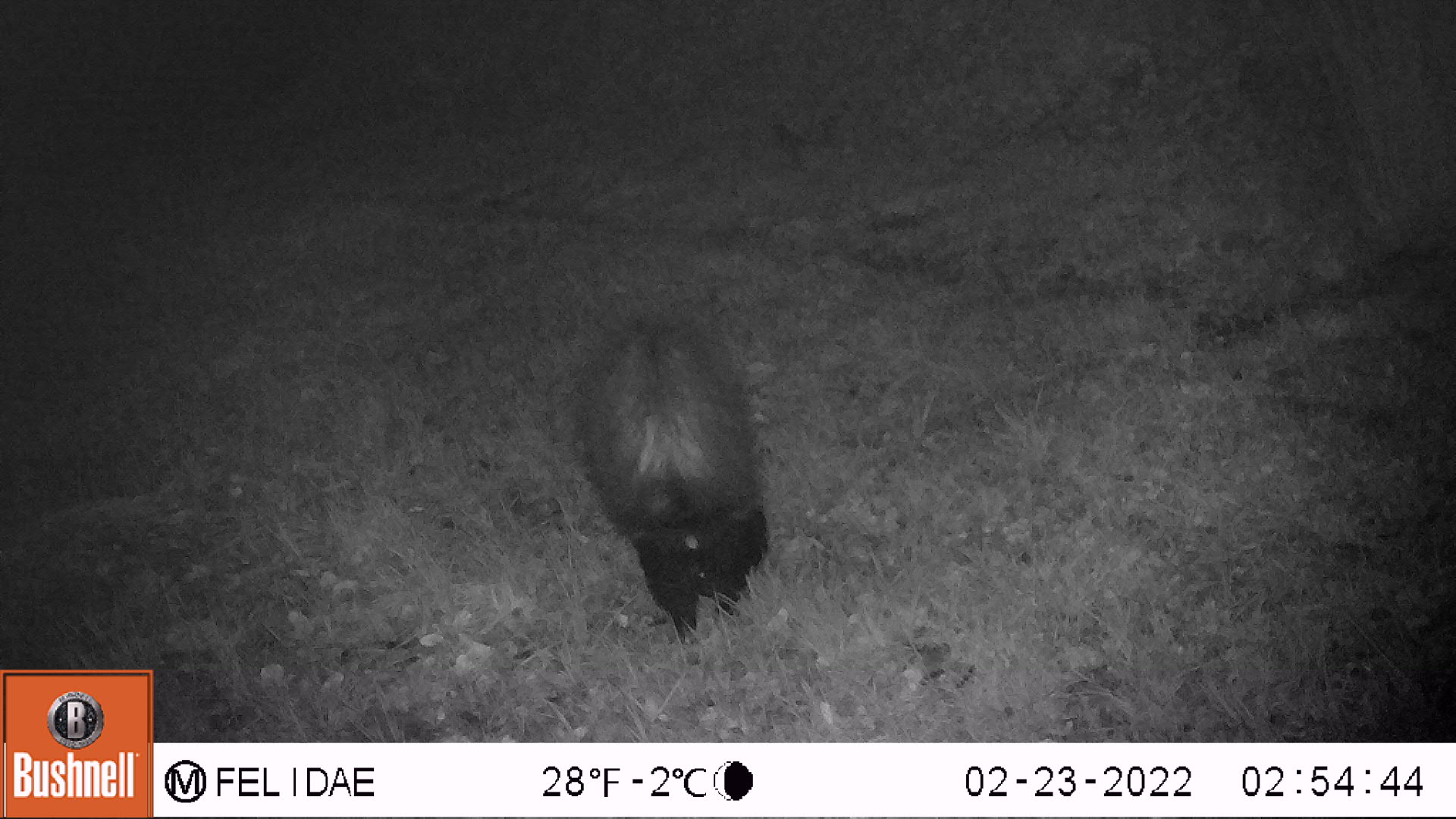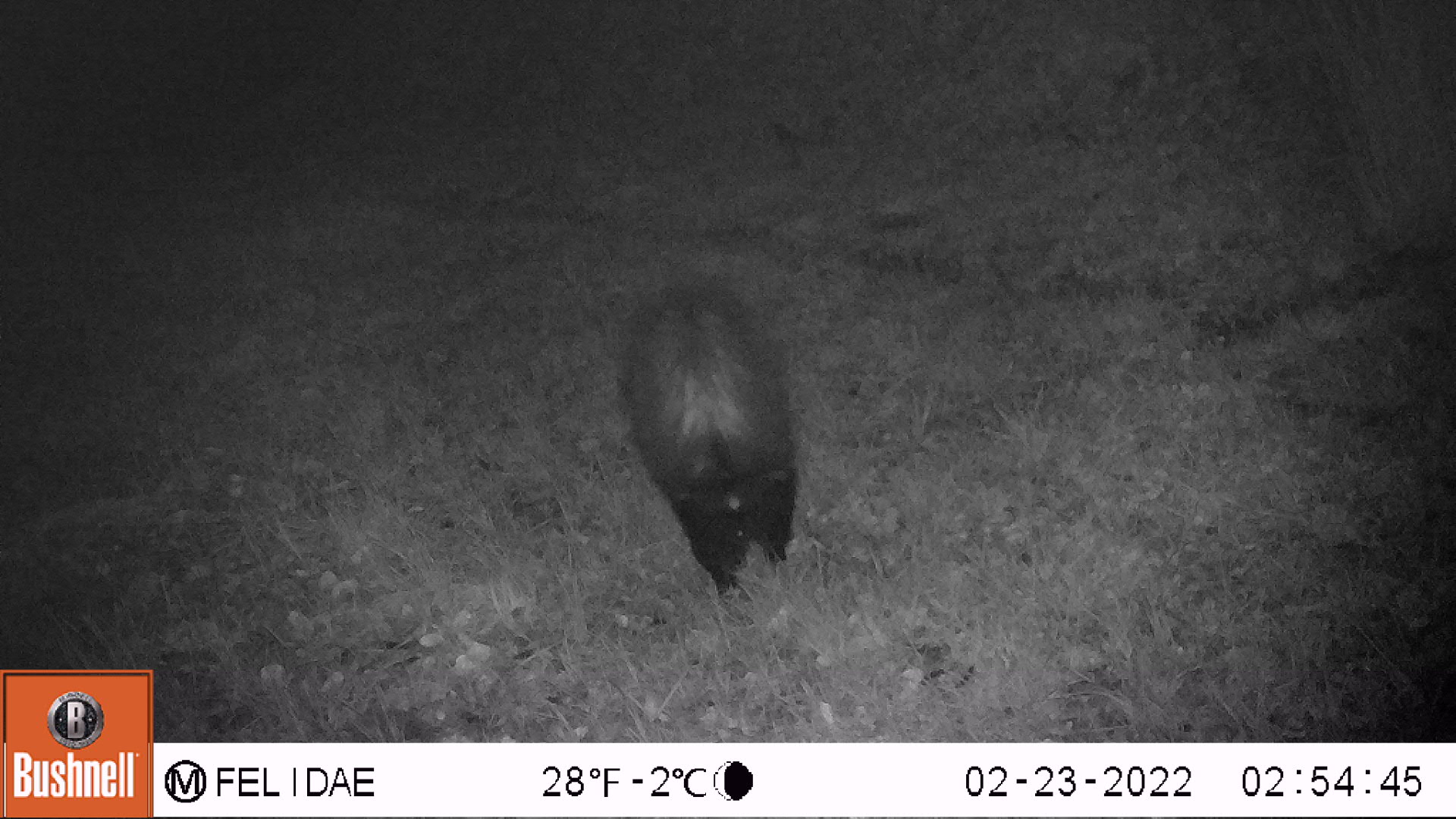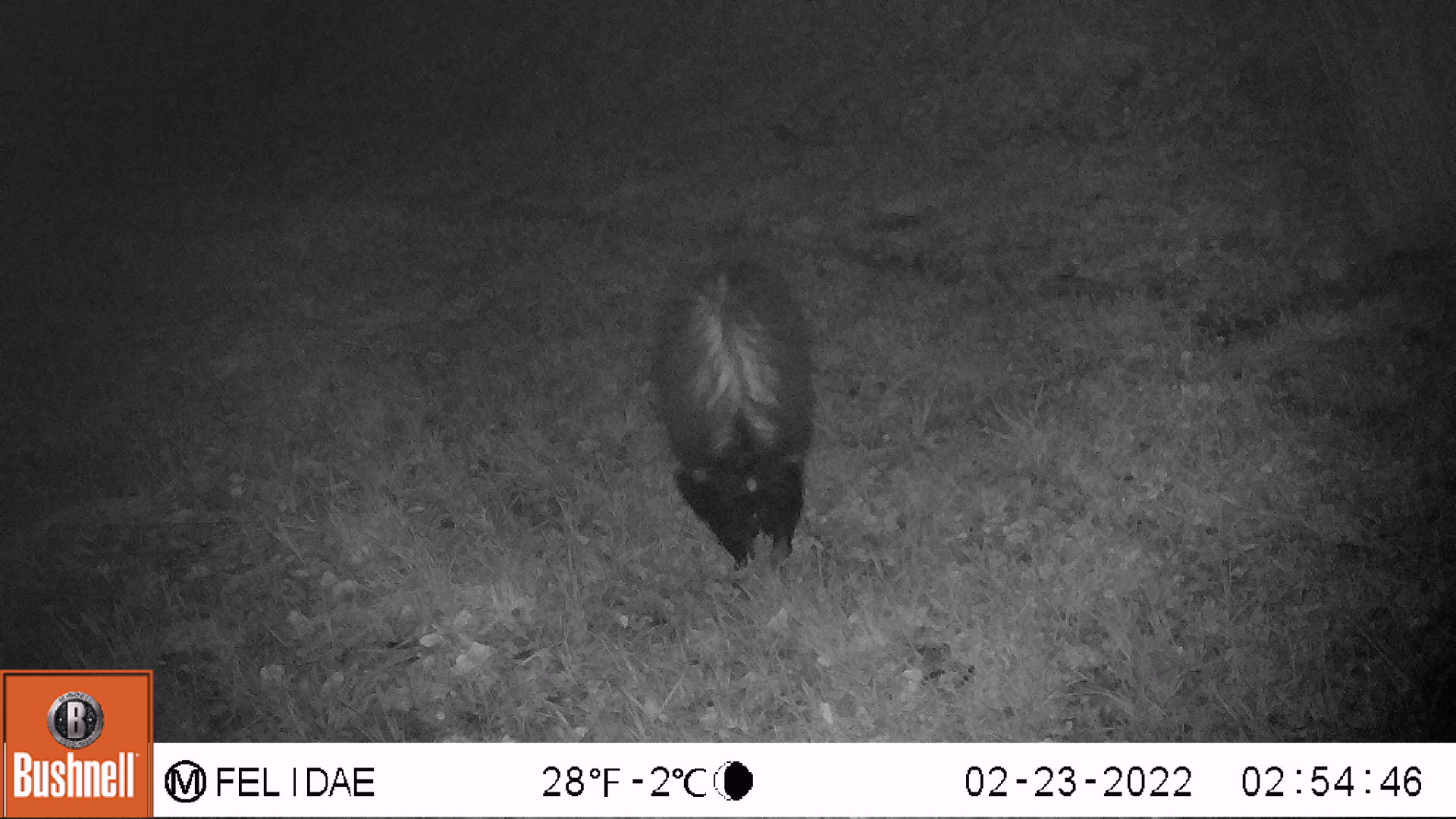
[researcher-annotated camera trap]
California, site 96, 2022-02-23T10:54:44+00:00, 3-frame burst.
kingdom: Animalia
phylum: Chordata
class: Mammalia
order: Carnivora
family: Mephitidae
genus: Mephitis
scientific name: Mephitis mephitis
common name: striped skunk